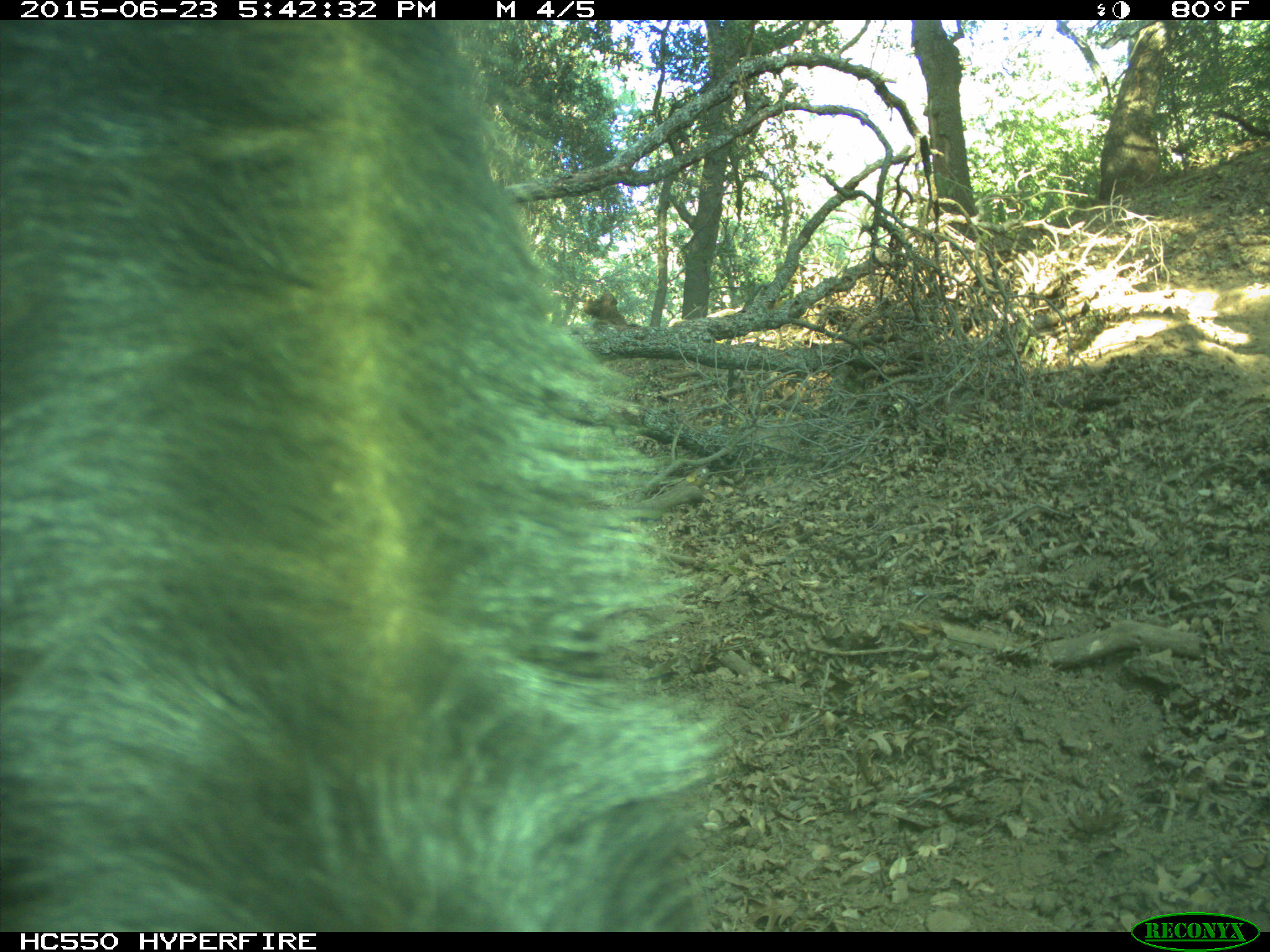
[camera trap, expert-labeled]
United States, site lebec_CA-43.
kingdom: Animalia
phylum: Chordata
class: Mammalia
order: Artiodactyla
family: Bovidae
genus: Bos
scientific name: Bos taurus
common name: domestic cow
Bos taurus (domestic cow).